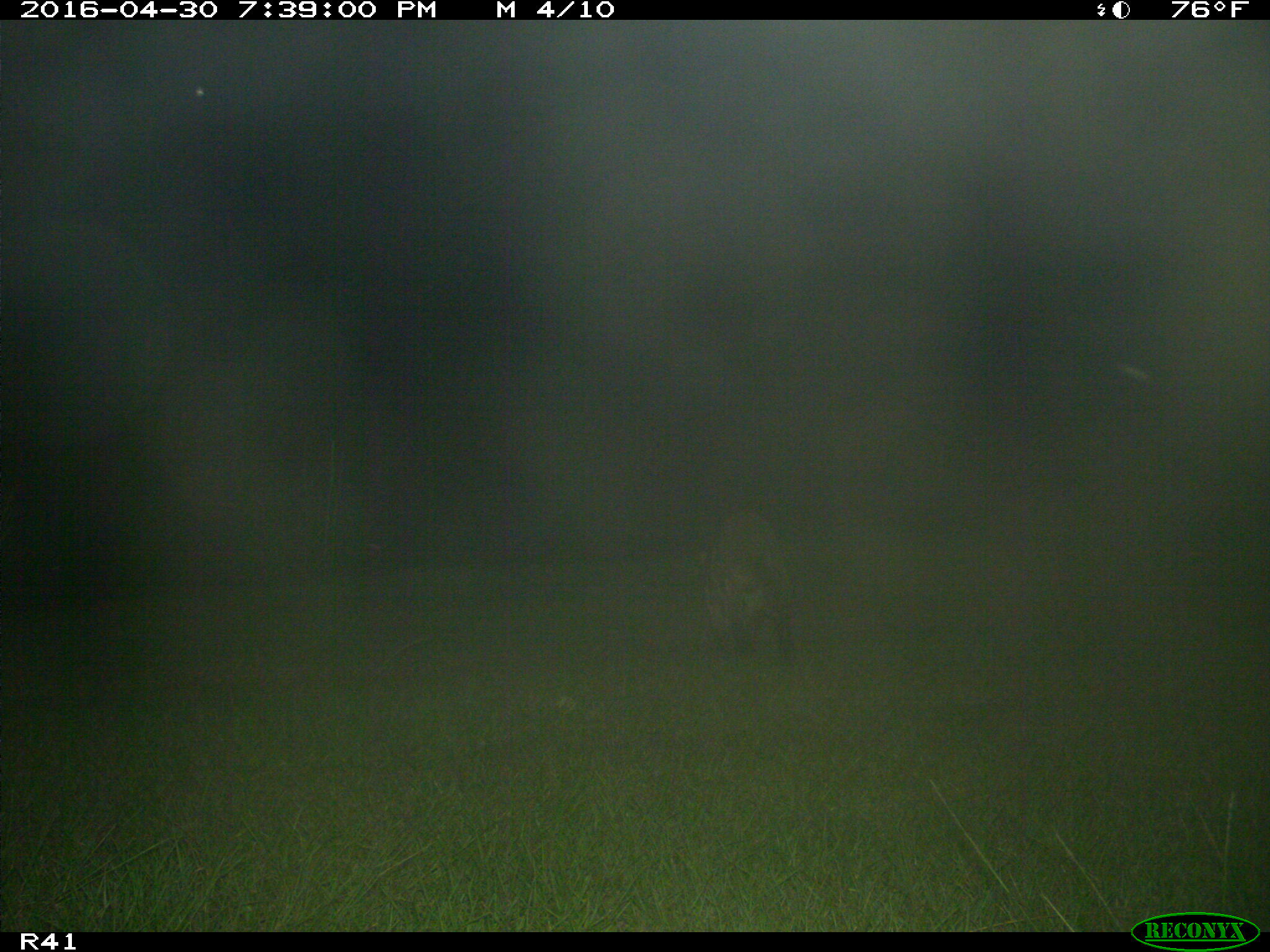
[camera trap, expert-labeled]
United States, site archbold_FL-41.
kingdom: Animalia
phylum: Chordata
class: Mammalia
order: Carnivora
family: Procyonidae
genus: Procyon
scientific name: Procyon lotor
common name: common raccoon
Procyon lotor (common raccoon).